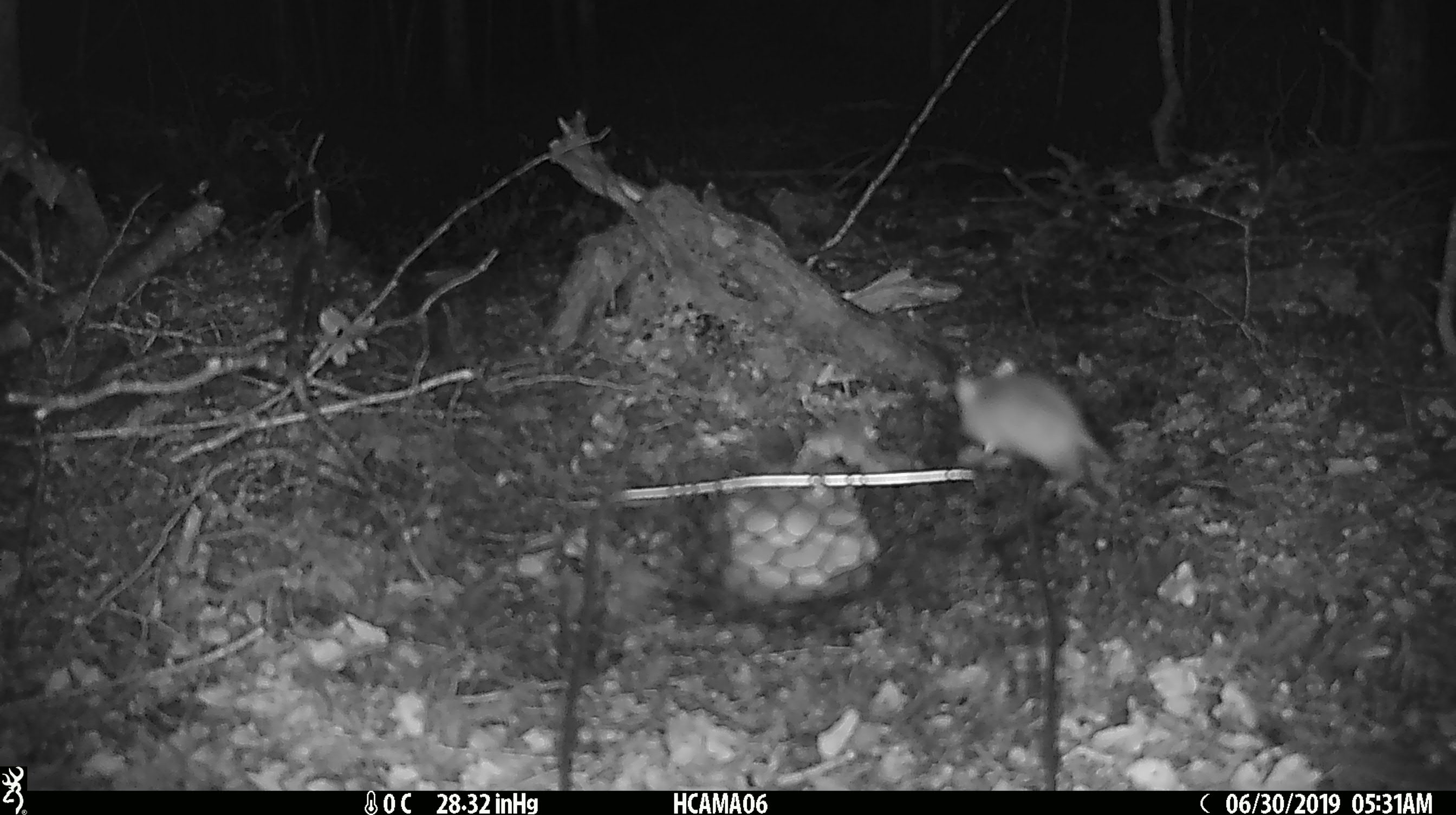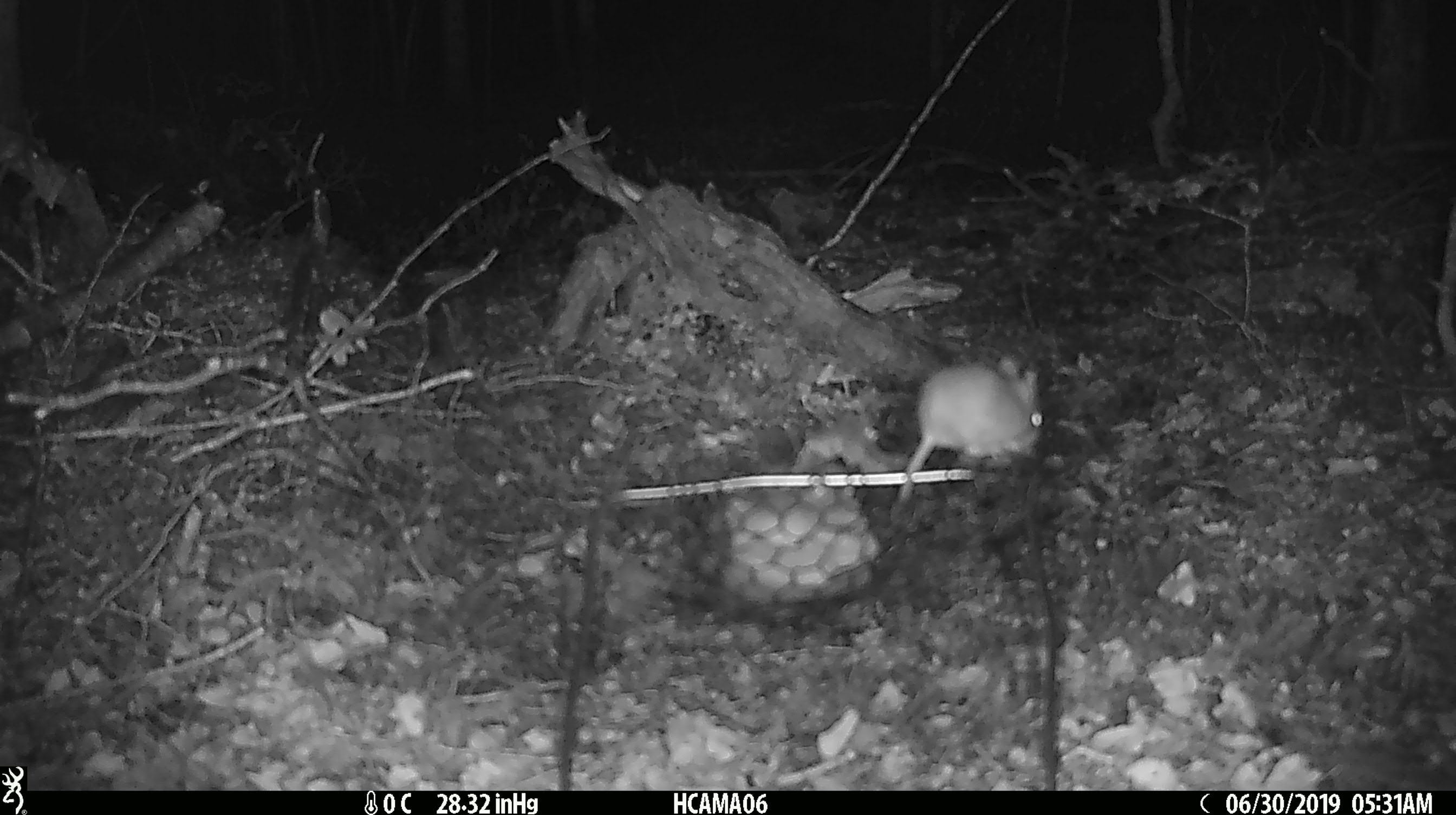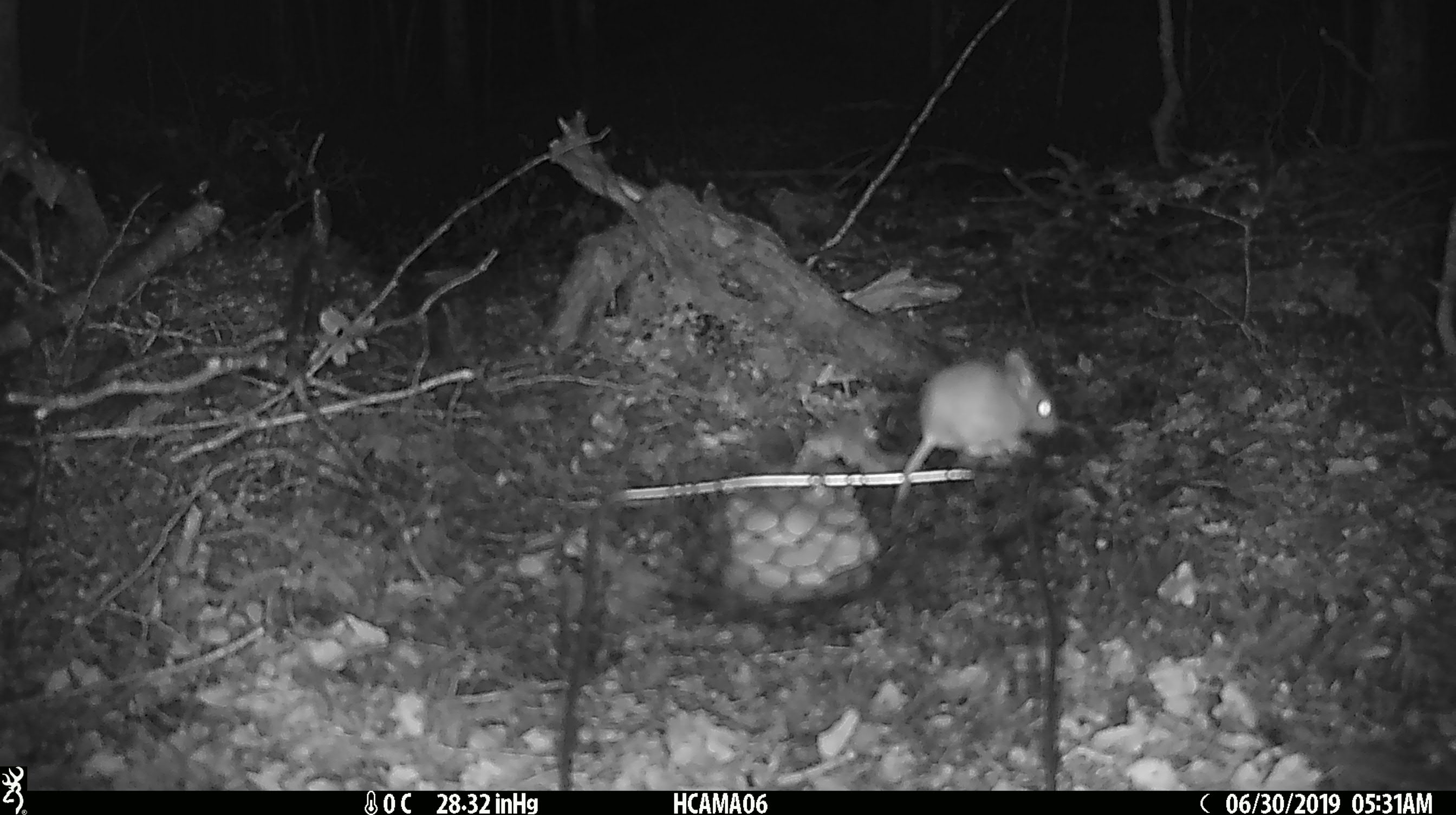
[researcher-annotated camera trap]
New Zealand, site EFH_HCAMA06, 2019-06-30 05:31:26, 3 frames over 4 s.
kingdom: Animalia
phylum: Chordata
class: Mammalia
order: Rodentia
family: Muridae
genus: Mus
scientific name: Mus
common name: mouse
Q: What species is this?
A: Mouse (Mus).